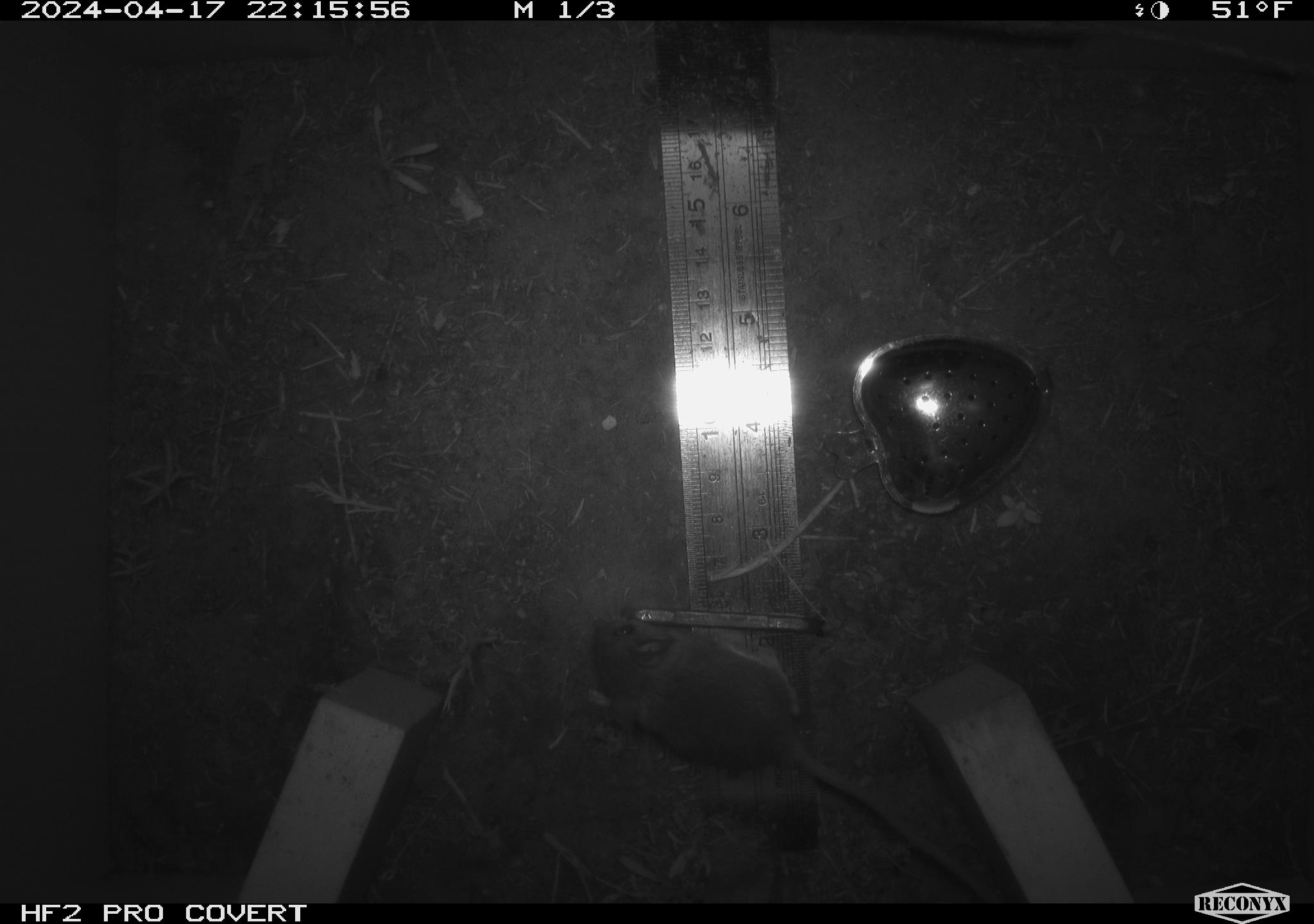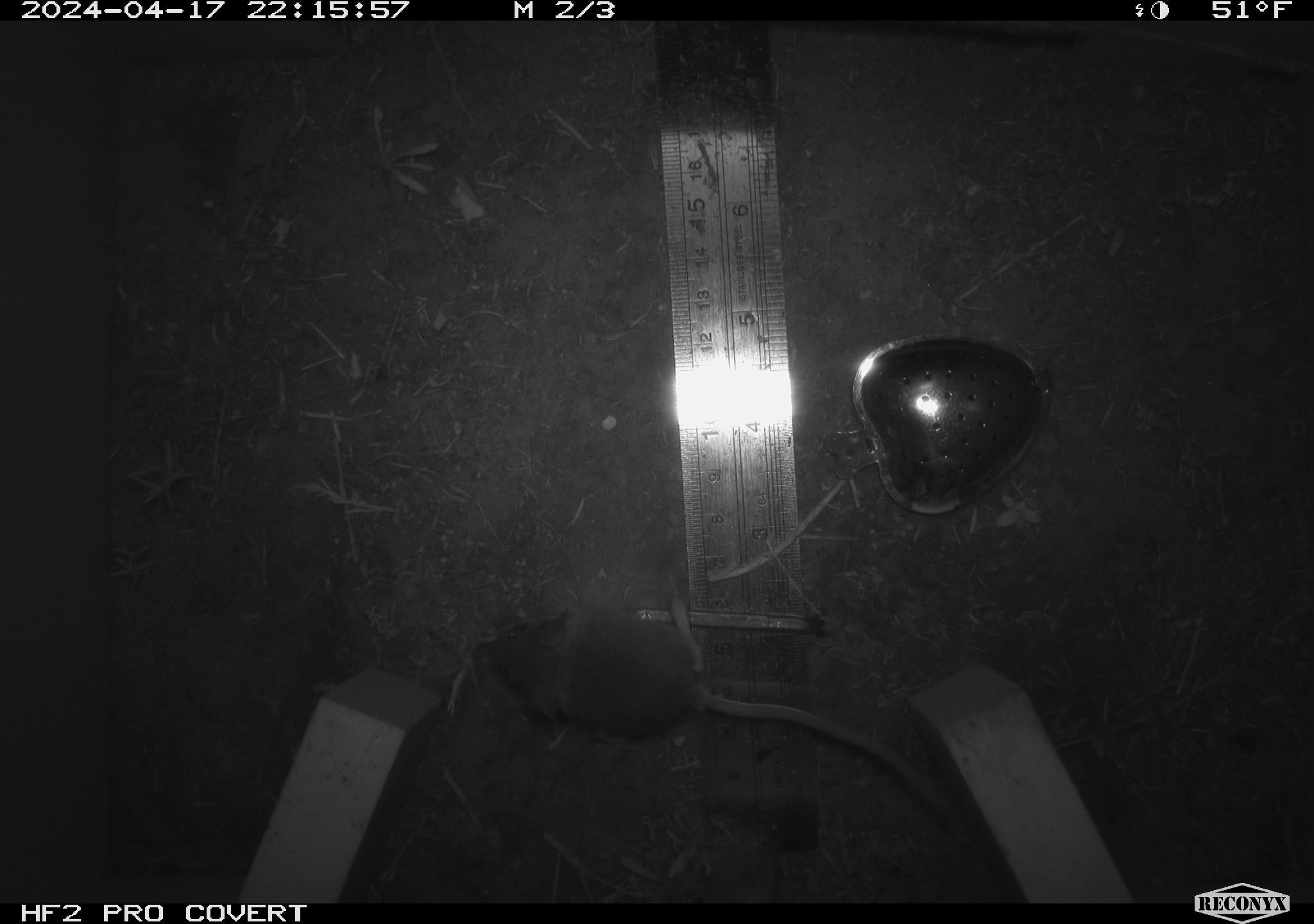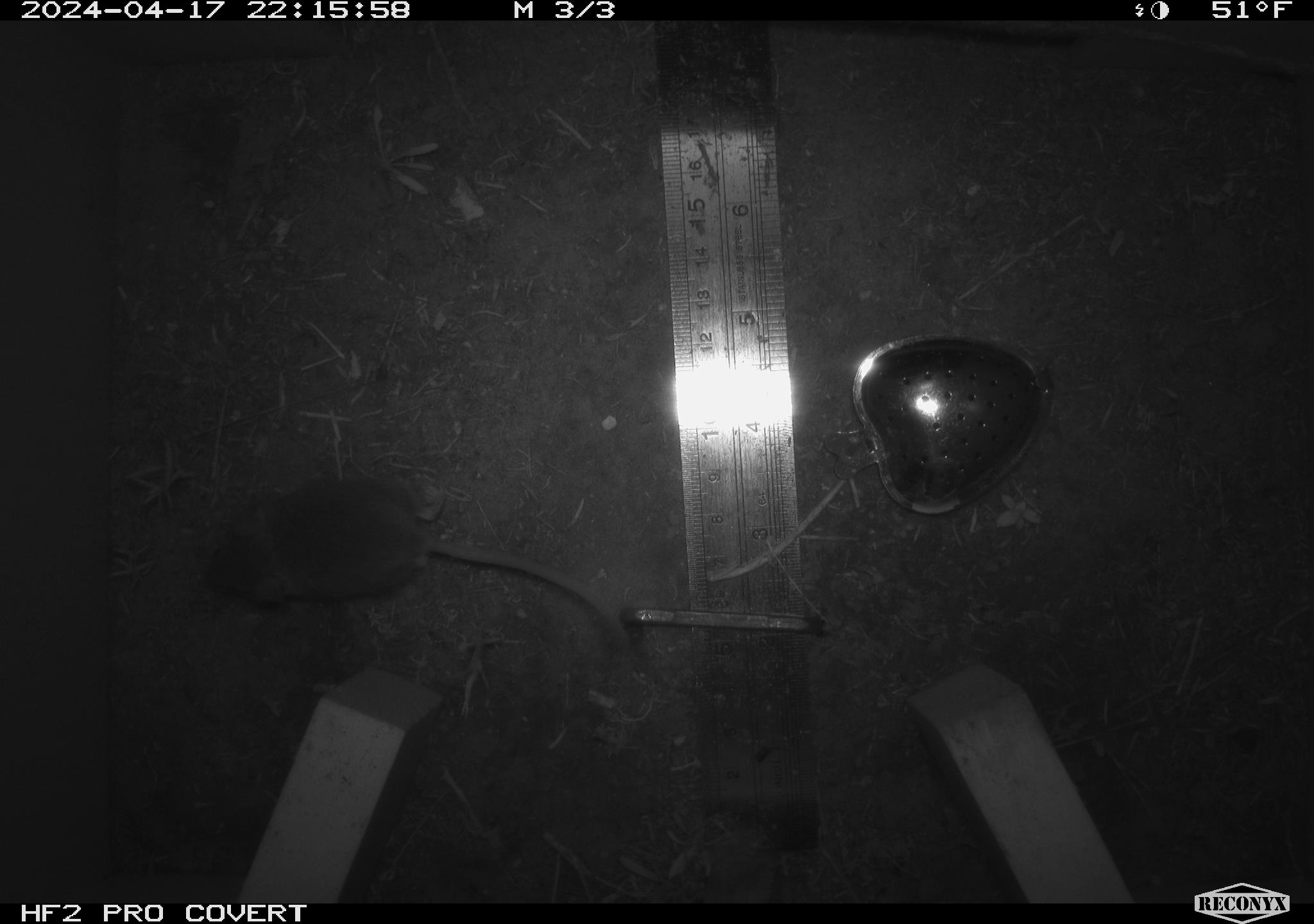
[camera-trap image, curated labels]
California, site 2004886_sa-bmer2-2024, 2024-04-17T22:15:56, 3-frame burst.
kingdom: Animalia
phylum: Chordata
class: Mammalia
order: Rodentia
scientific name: Rodentia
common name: mouse species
Mouse species (Rodentia).